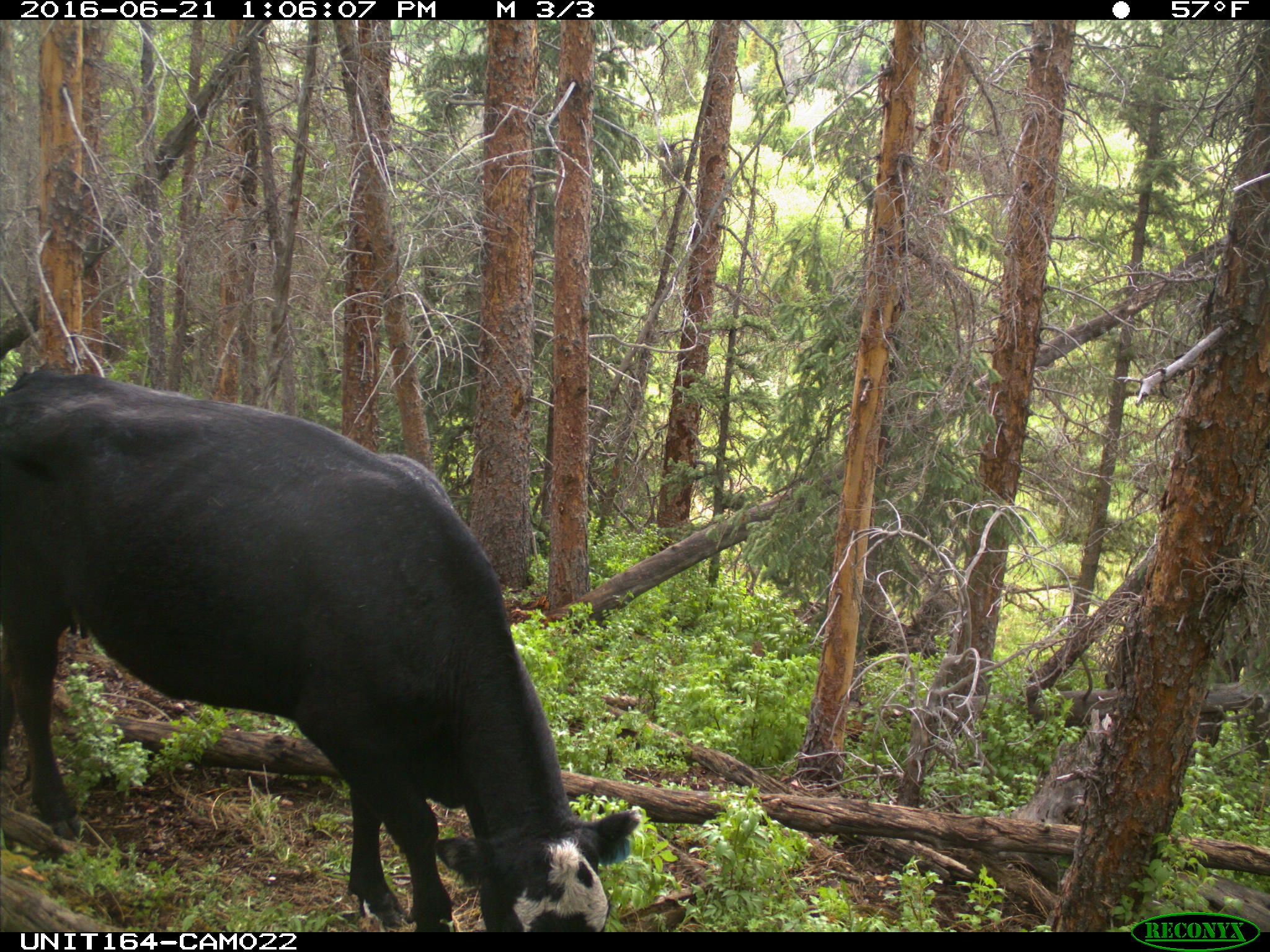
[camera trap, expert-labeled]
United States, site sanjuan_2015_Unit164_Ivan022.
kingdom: Animalia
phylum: Chordata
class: Mammalia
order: Artiodactyla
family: Bovidae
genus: Bos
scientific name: Bos taurus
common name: domestic cow